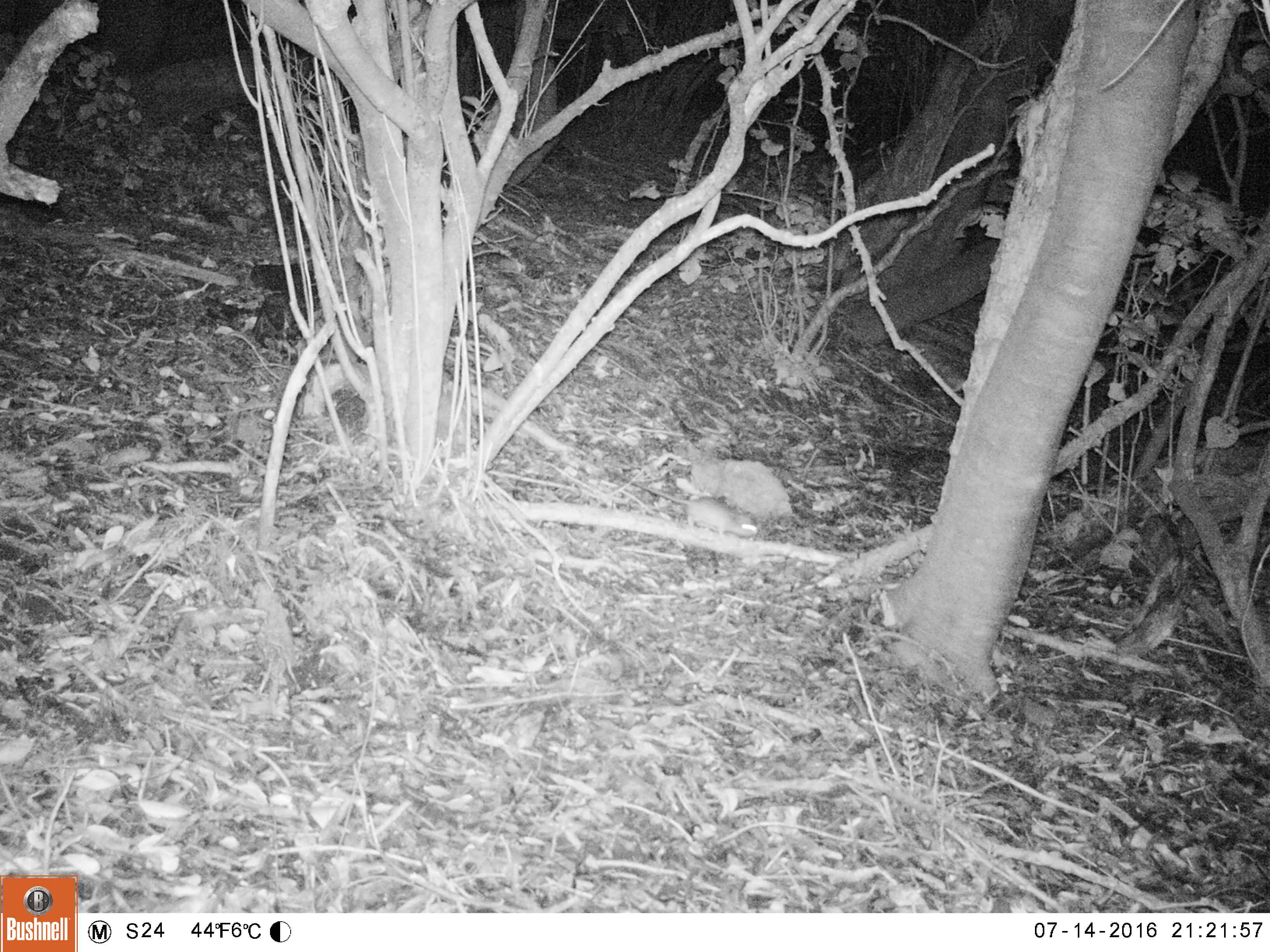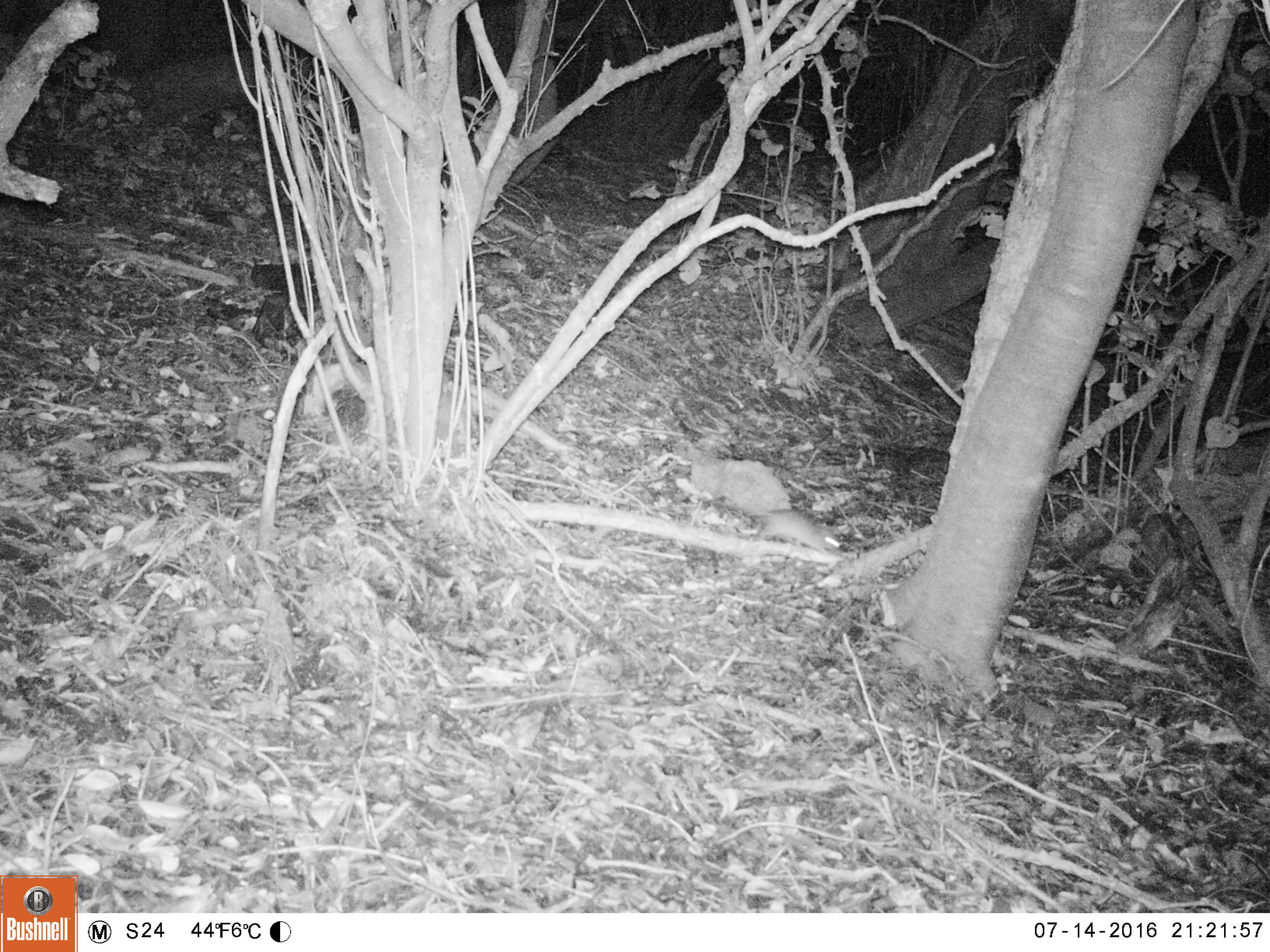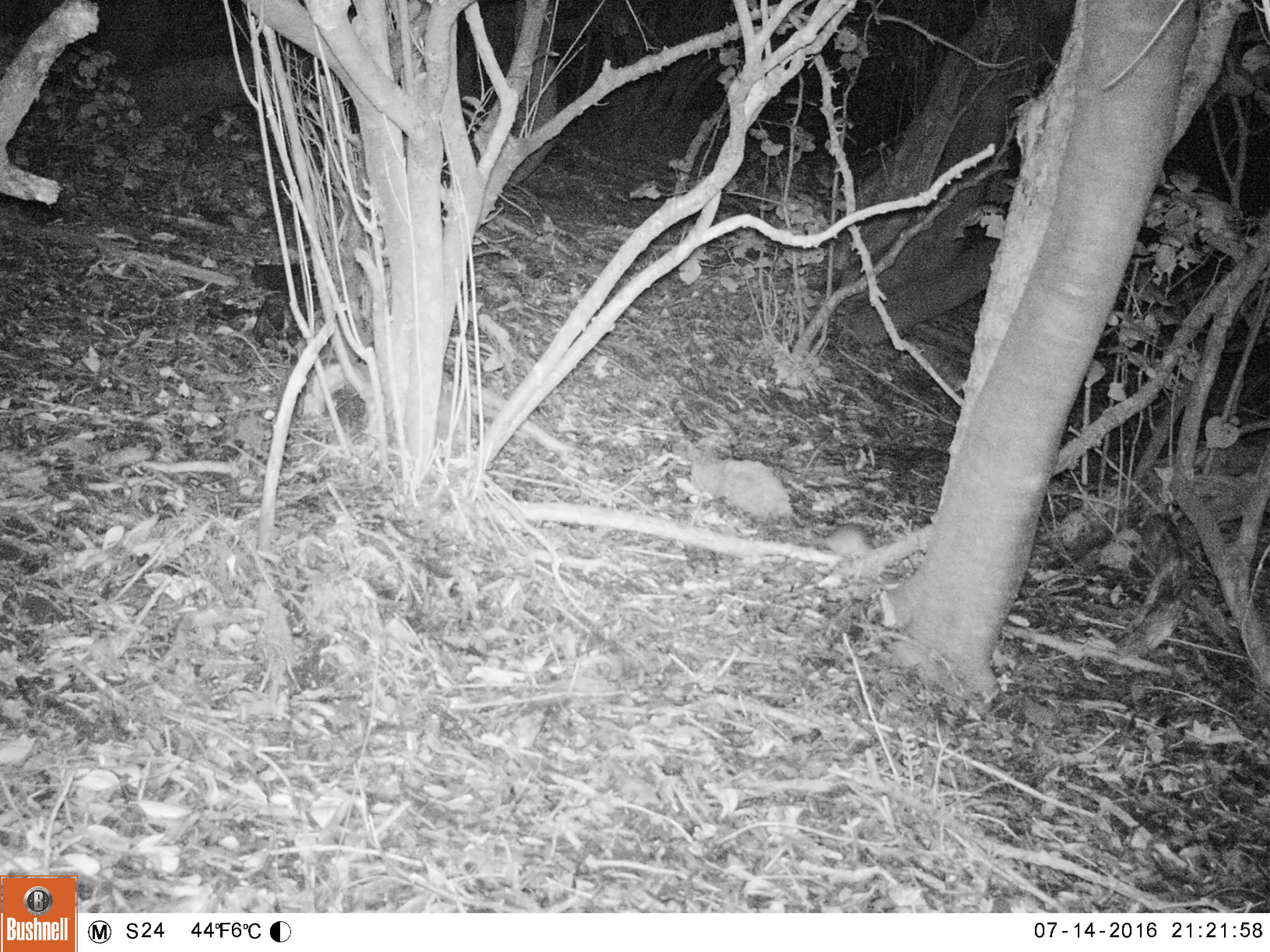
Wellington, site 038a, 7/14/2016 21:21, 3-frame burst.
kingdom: Animalia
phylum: Chordata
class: Mammalia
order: Rodentia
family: Muridae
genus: Rattus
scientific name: Rattus rattus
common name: ship rat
Ship rat (Rattus rattus).